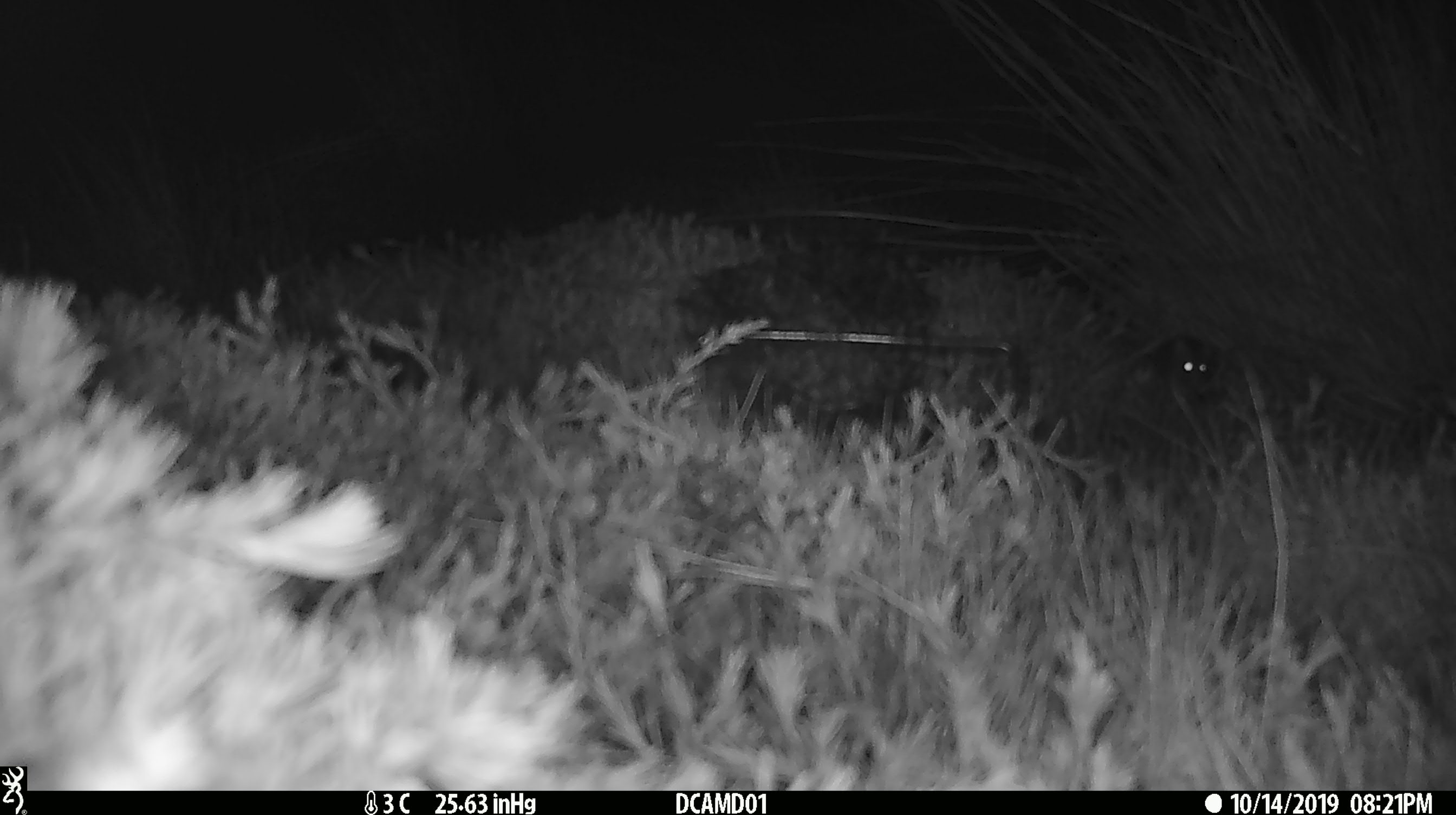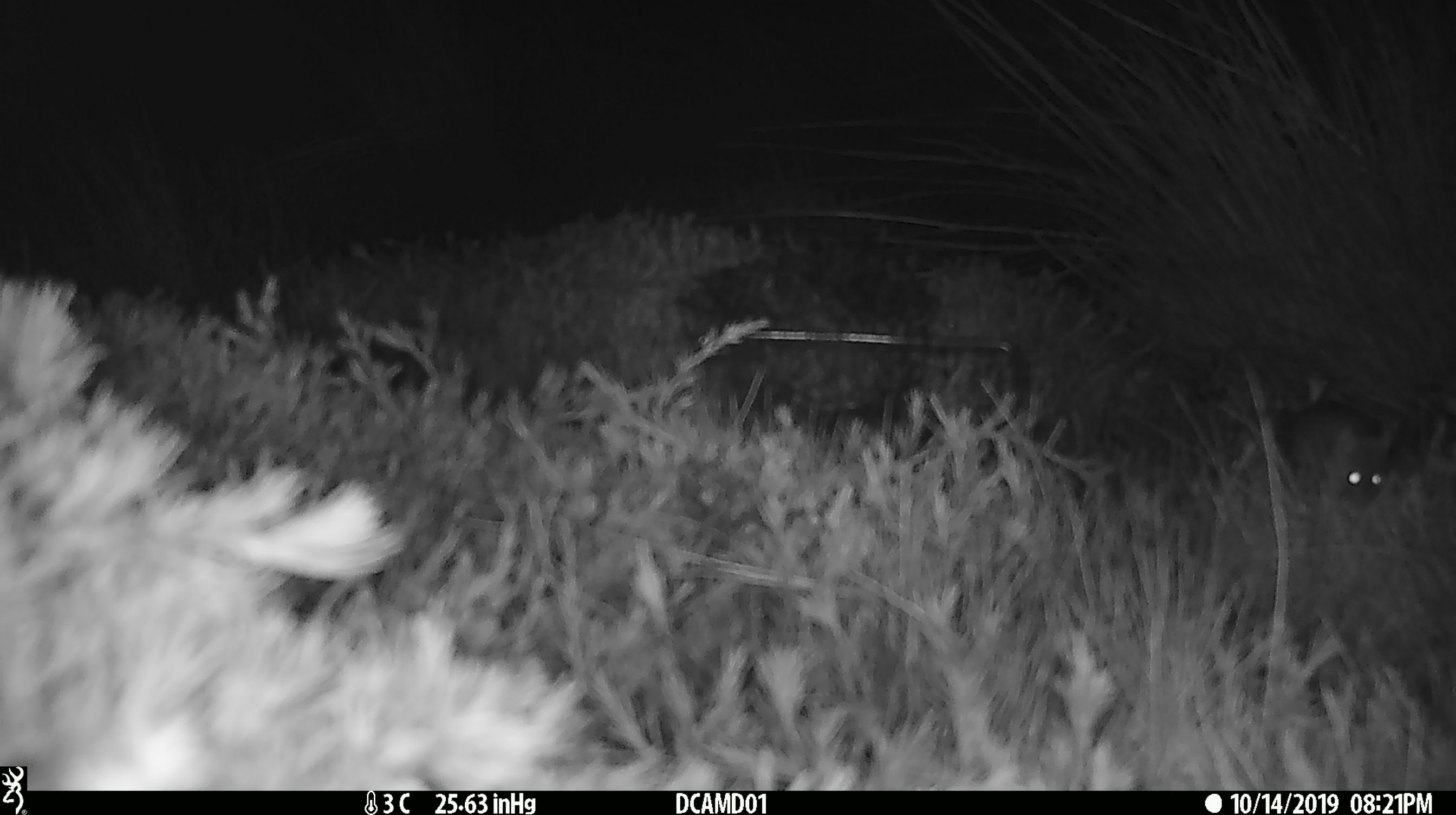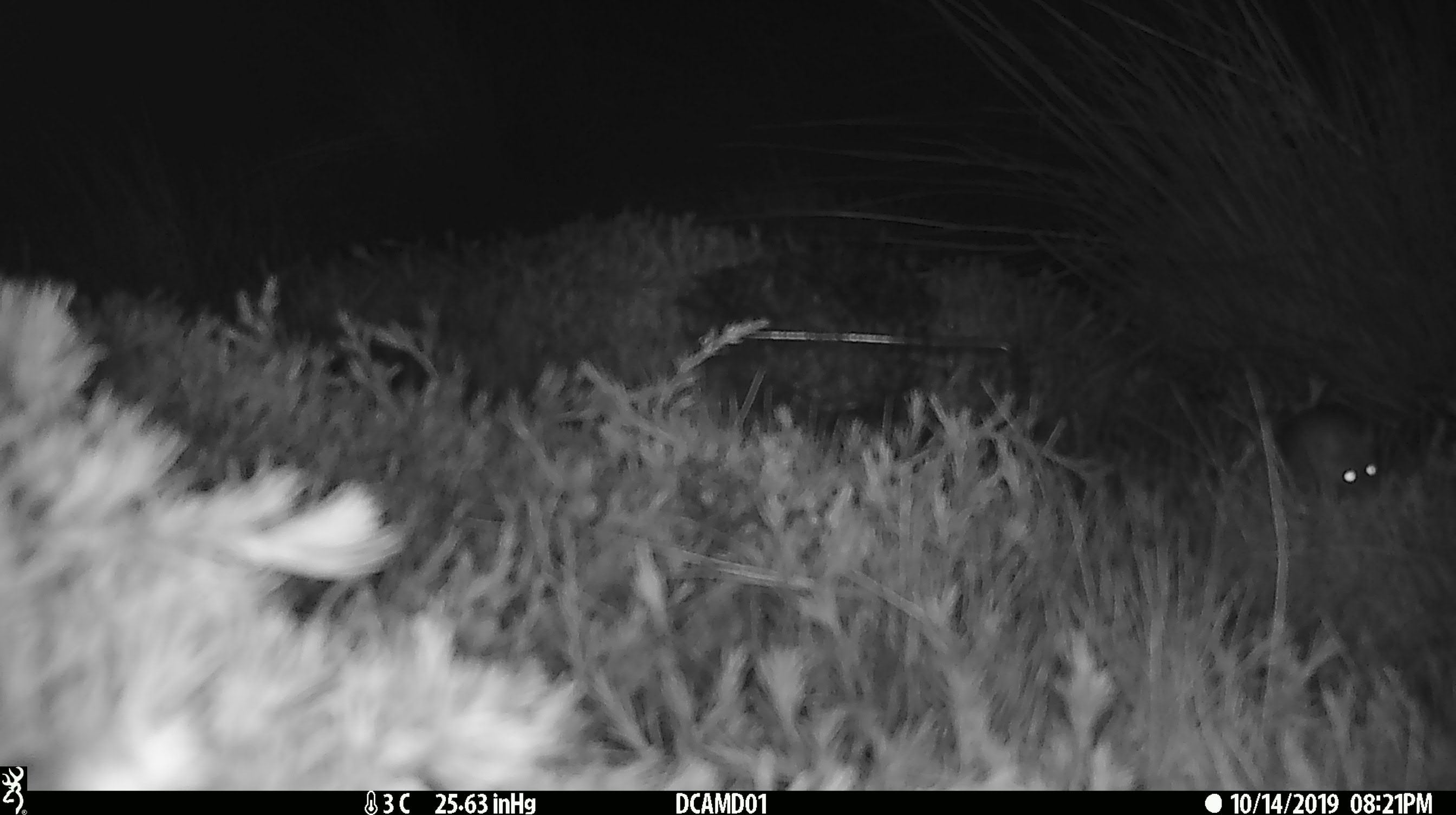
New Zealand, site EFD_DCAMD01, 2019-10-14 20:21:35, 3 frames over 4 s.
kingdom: Animalia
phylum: Chordata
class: Mammalia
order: Rodentia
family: Muridae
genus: Mus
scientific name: Mus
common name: mouse